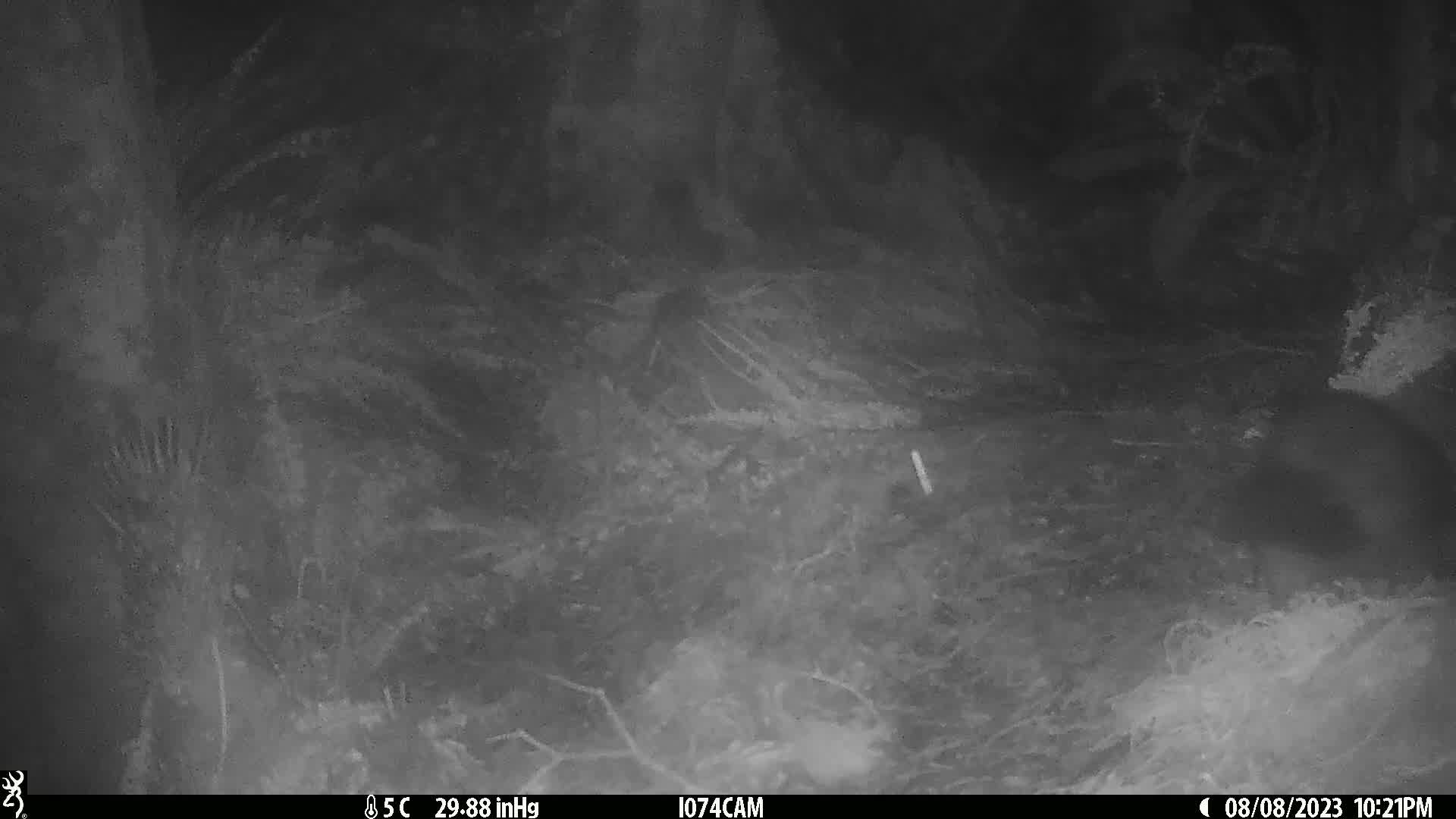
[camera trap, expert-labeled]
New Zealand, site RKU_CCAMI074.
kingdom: Animalia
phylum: Chordata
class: Mammalia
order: Diprotodontia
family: Phalangeridae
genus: Trichosurus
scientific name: Trichosurus vulpecula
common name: common brushtail possum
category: possum